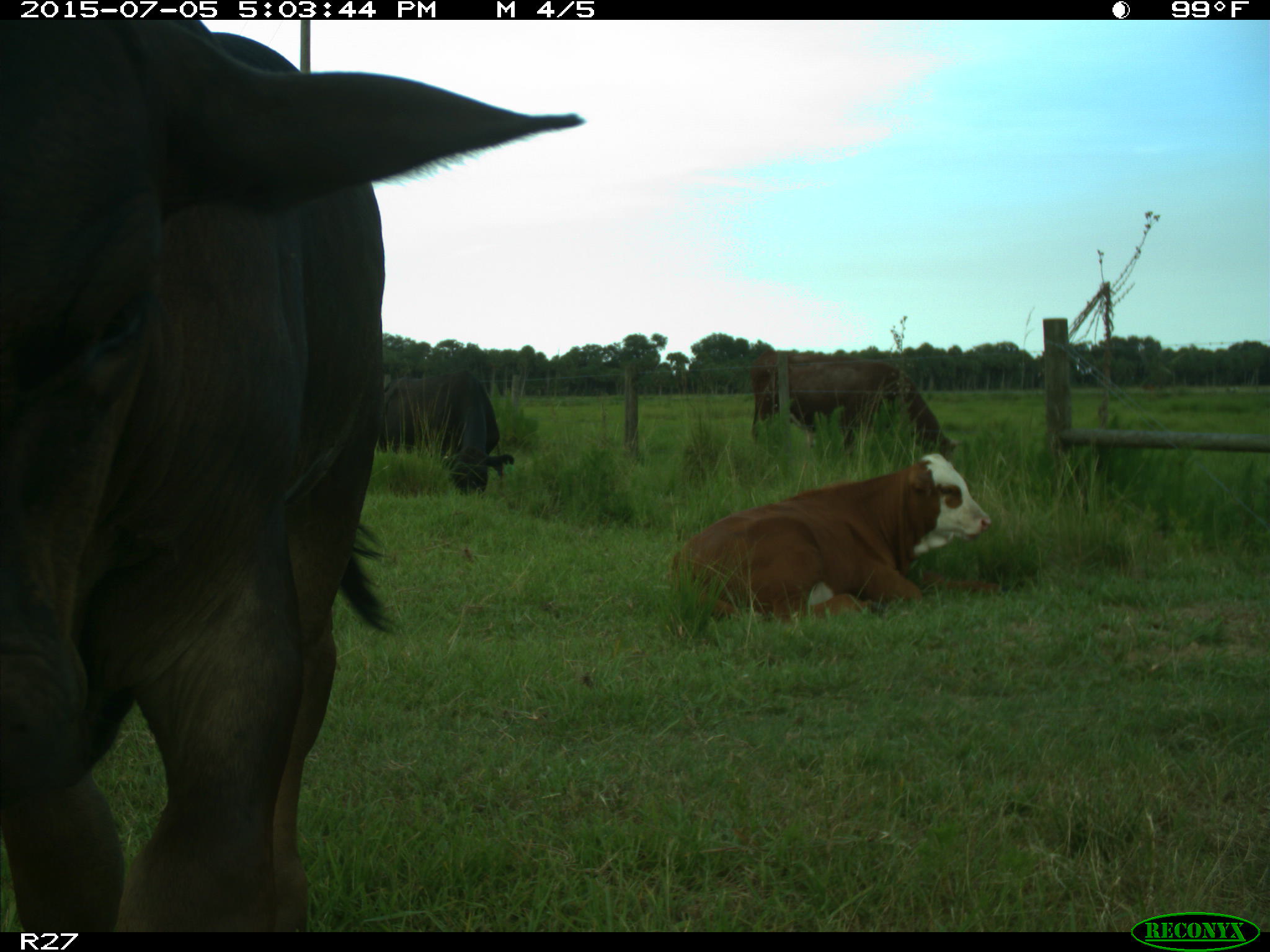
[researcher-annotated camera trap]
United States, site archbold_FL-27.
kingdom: Animalia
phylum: Chordata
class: Mammalia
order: Artiodactyla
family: Bovidae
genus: Bos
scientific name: Bos taurus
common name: domestic cow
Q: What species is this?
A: Bos taurus (domestic cow).